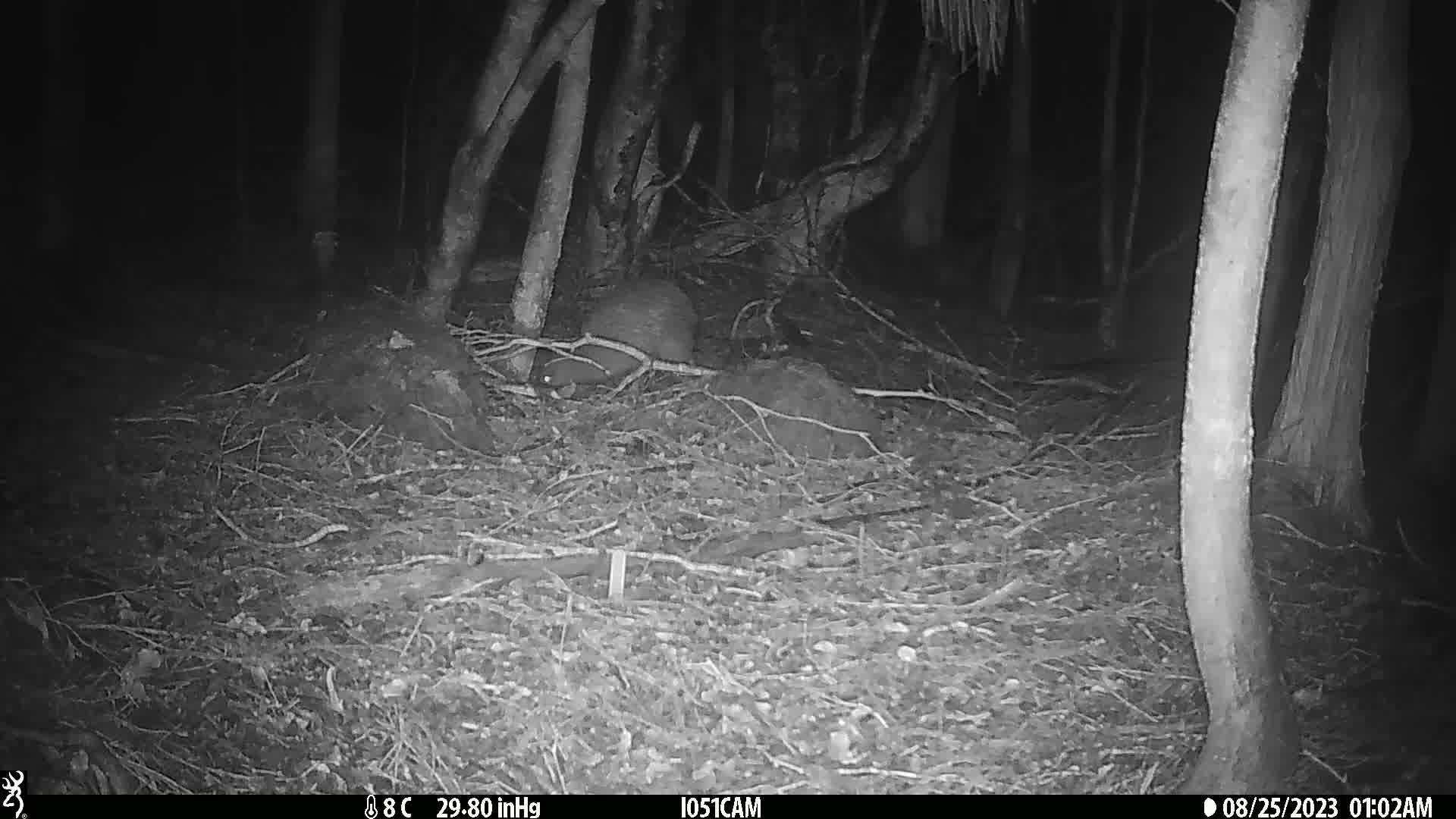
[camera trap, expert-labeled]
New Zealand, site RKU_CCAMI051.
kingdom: Animalia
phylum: Chordata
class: Aves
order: Apterygiformes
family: Apterygidae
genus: Apteryx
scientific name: Apteryx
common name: kiwi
Kiwi (Apteryx).